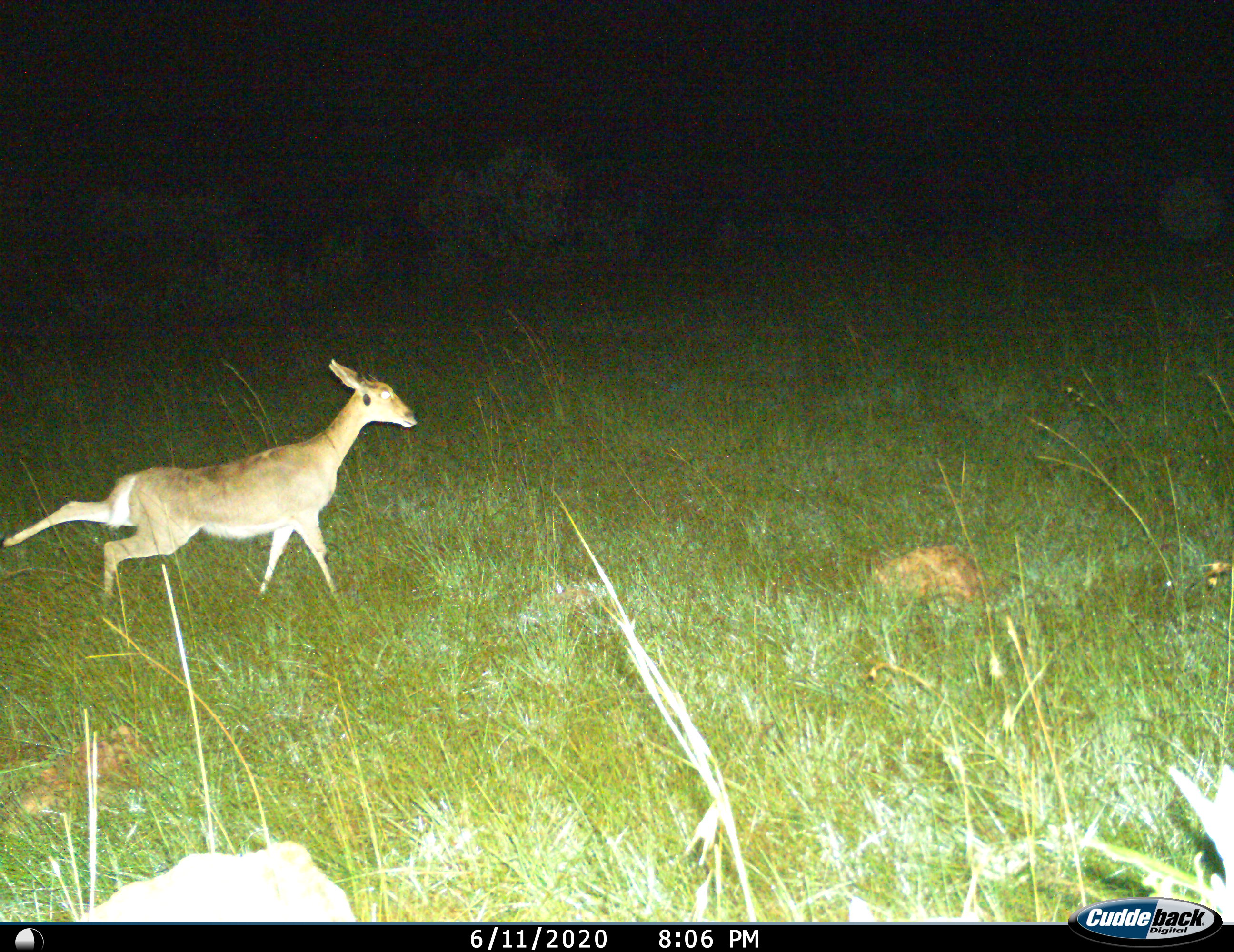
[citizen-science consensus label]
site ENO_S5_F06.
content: unidentified animal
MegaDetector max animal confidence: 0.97